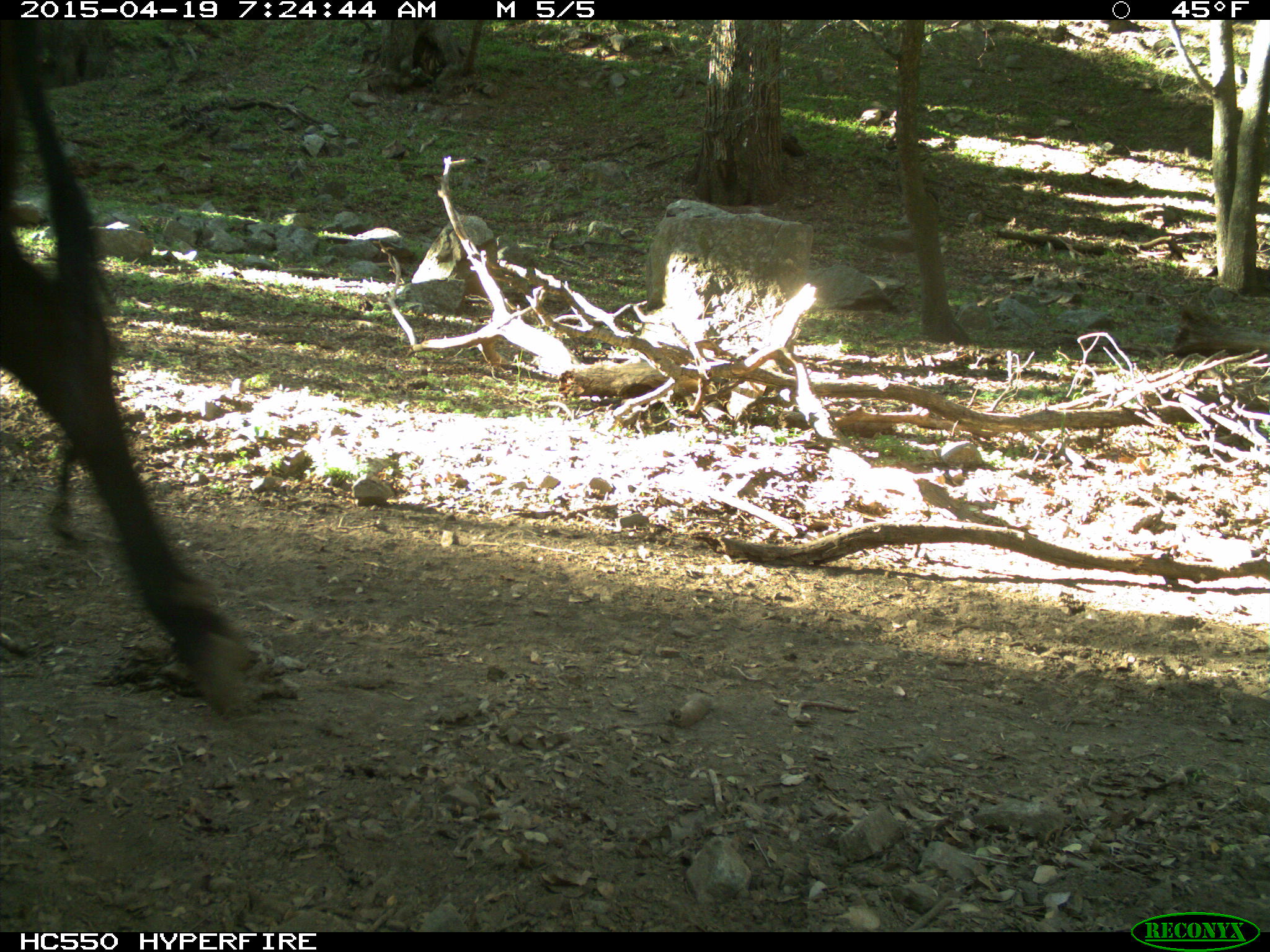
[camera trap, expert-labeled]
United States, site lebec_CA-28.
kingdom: Animalia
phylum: Chordata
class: Mammalia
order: Artiodactyla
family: Bovidae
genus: Bos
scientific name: Bos taurus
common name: domestic cow